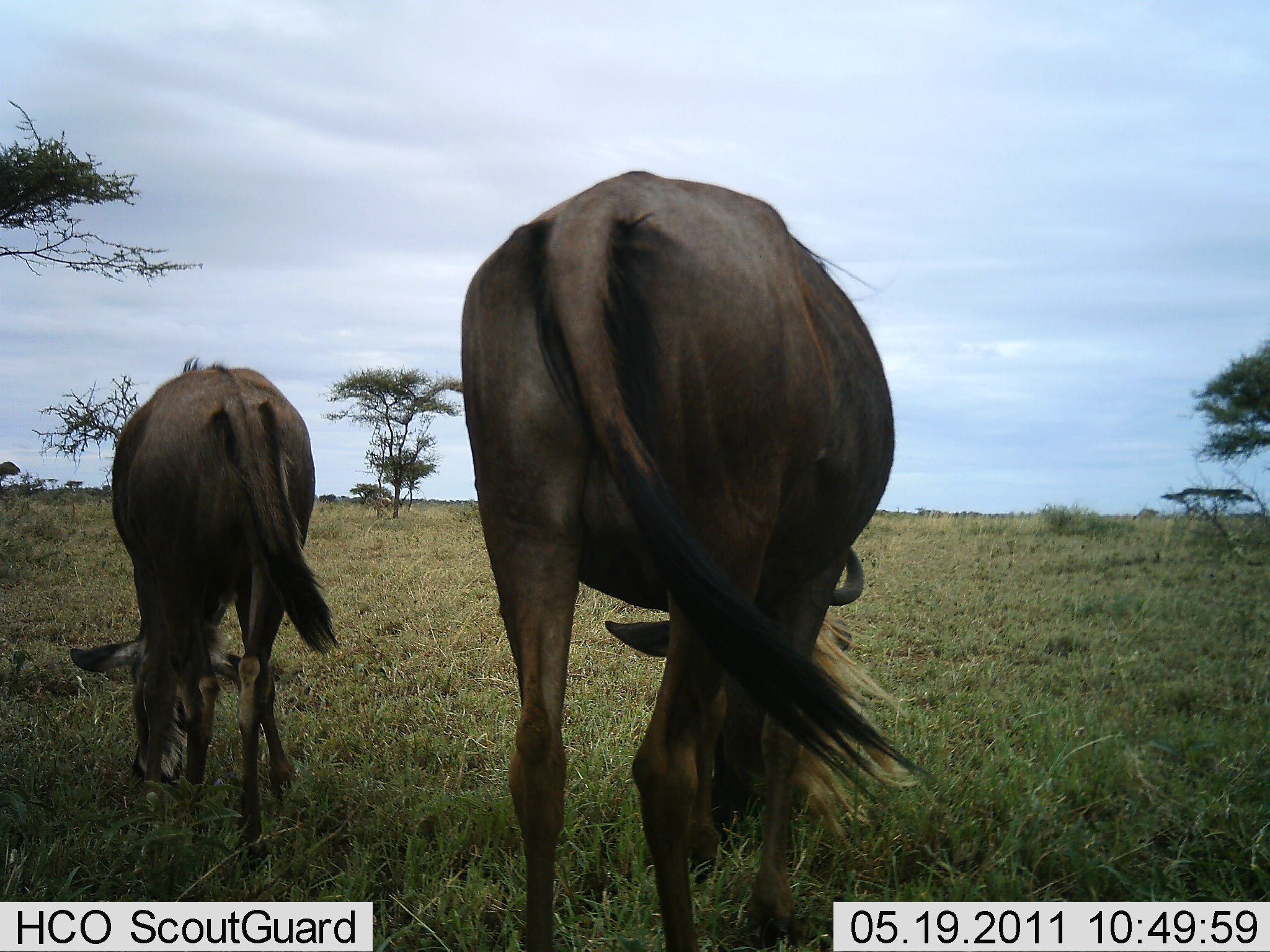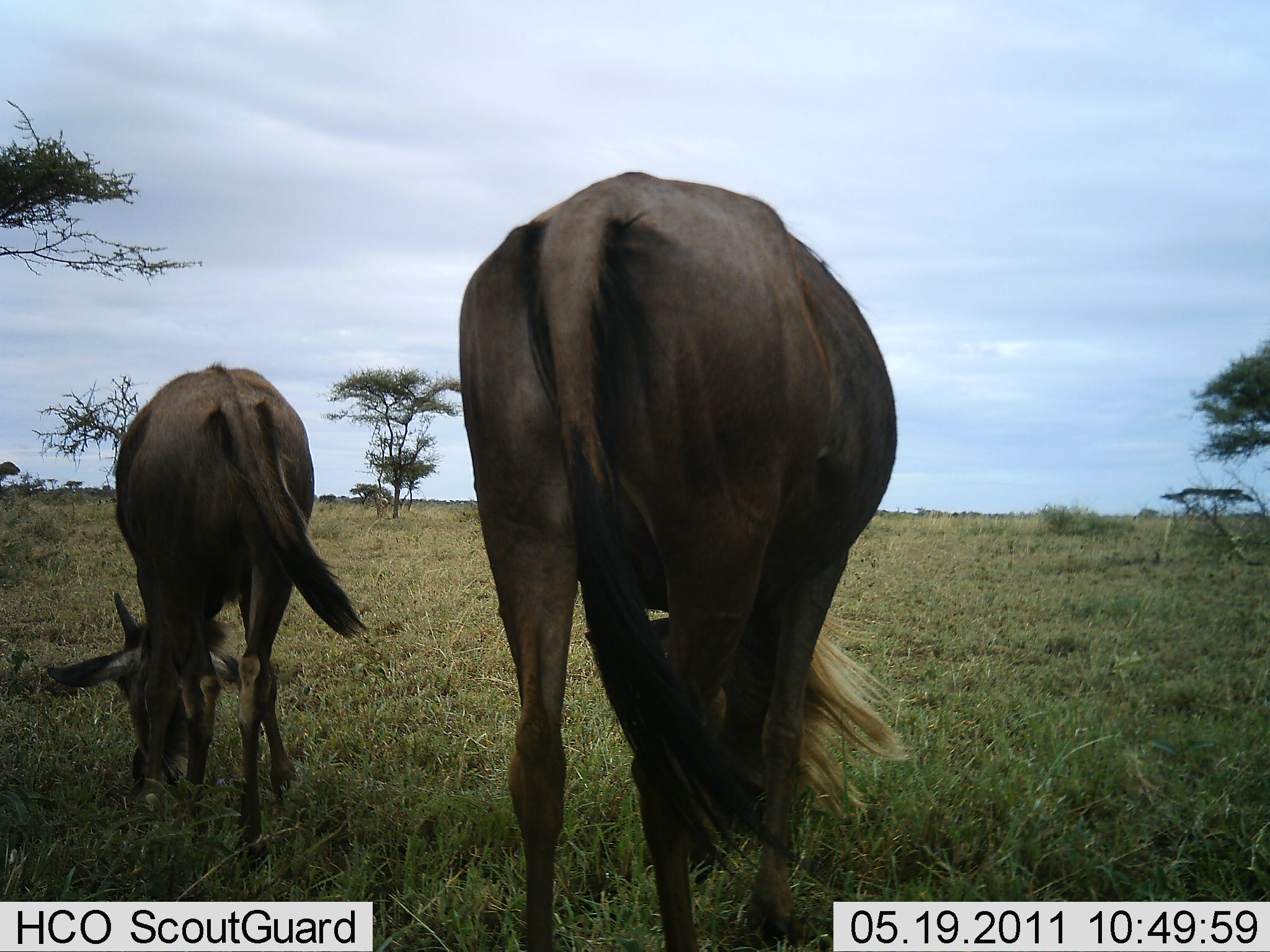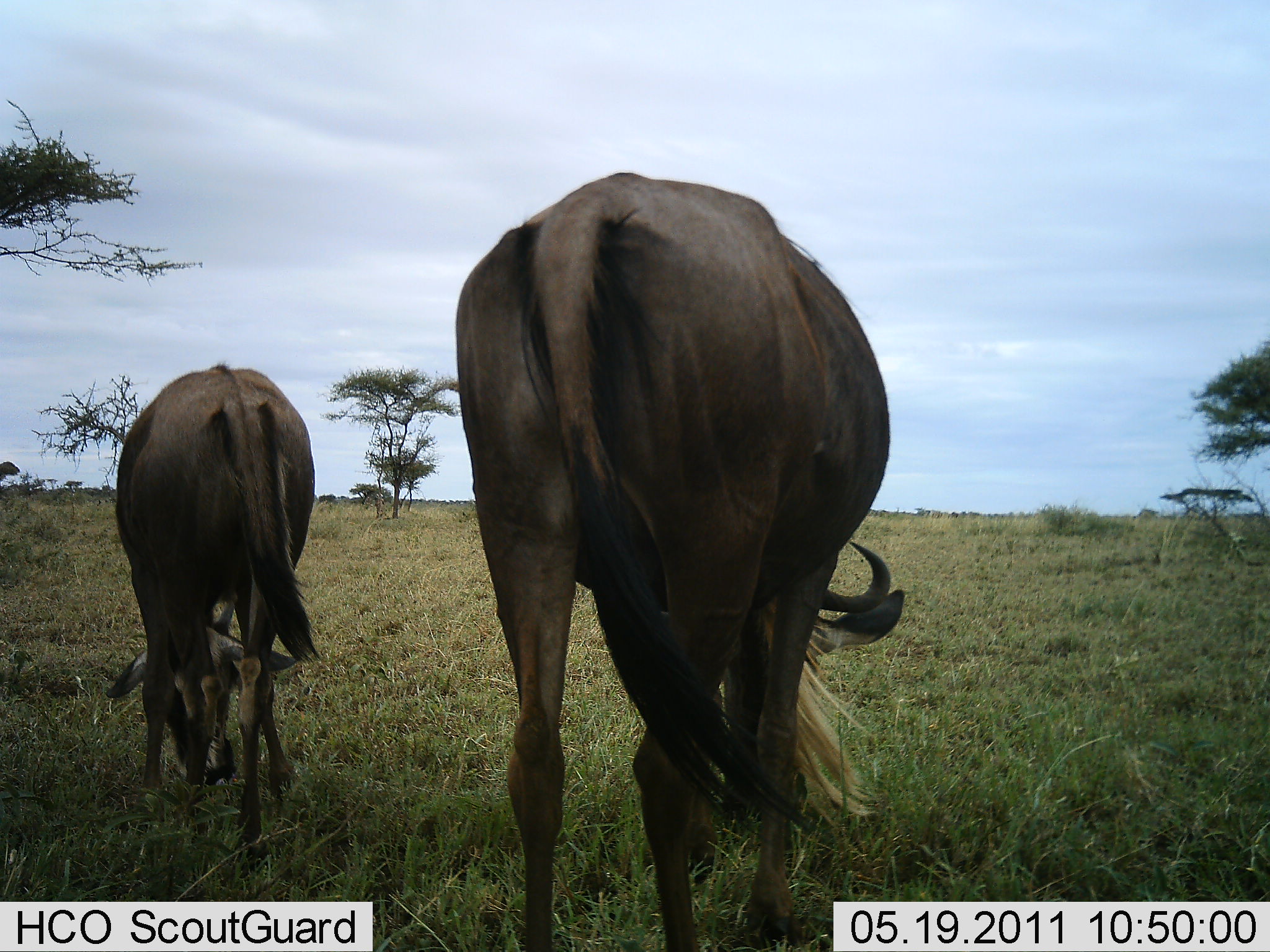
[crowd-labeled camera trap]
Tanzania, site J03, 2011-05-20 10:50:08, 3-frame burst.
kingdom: Animalia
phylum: Chordata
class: Mammalia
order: Artiodactyla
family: Bovidae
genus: Connochaetes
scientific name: Connochaetes taurinus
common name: blue wildebeest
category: wildebeest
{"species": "wildebeest (blue wildebeest) (Connochaetes taurinus)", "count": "2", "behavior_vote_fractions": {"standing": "21%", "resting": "0%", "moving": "0%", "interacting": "0%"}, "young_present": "7%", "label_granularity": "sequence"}